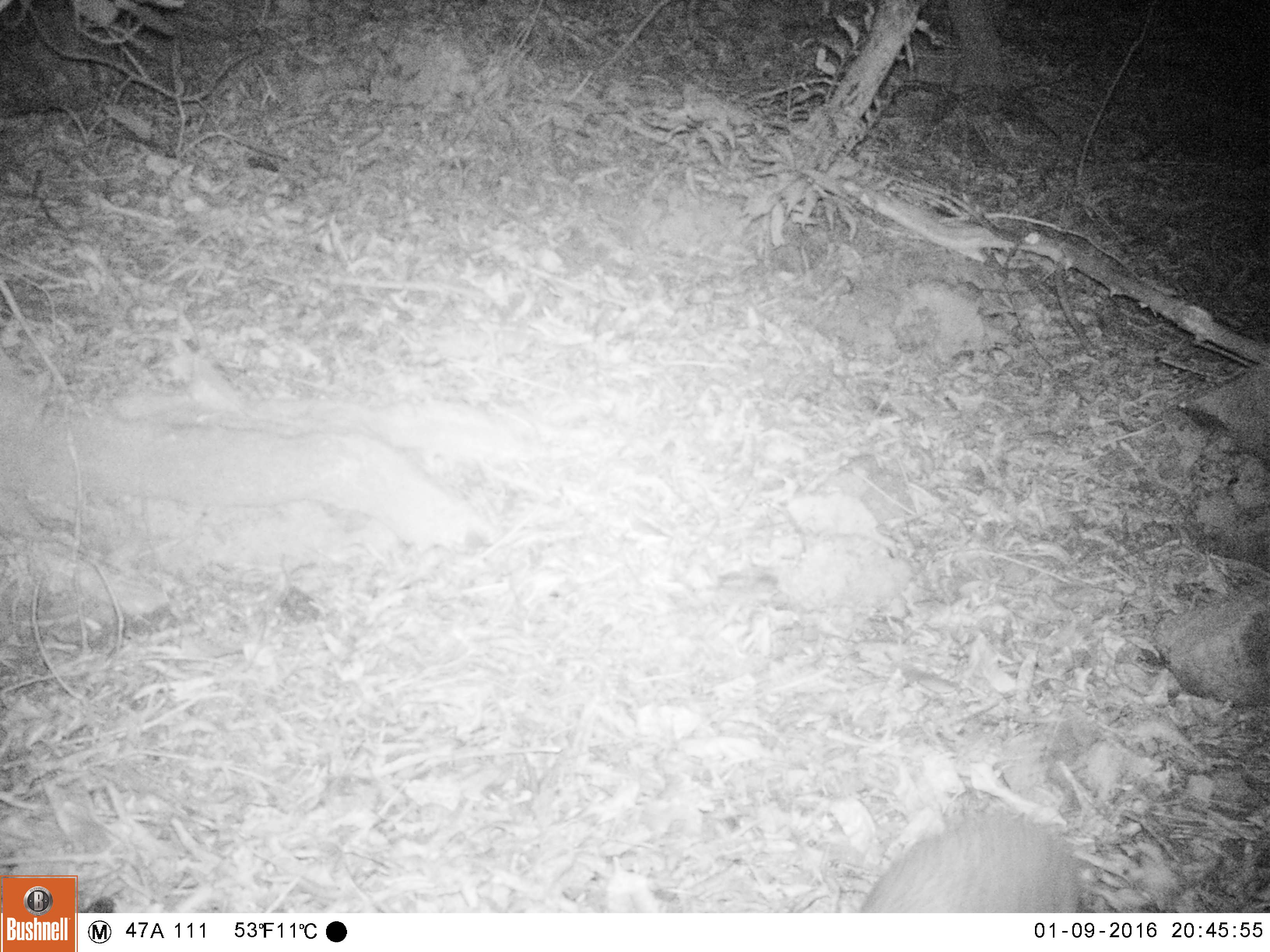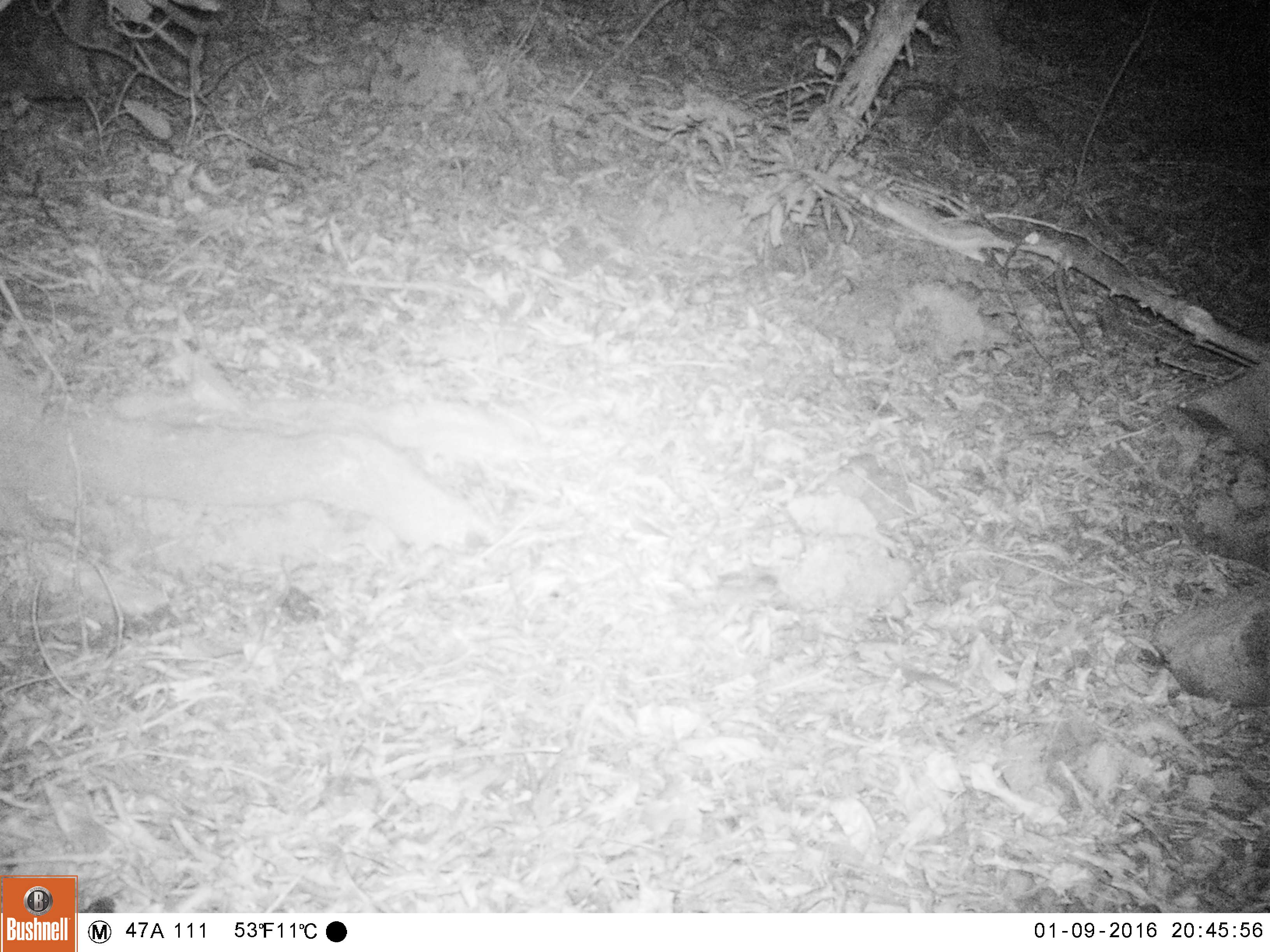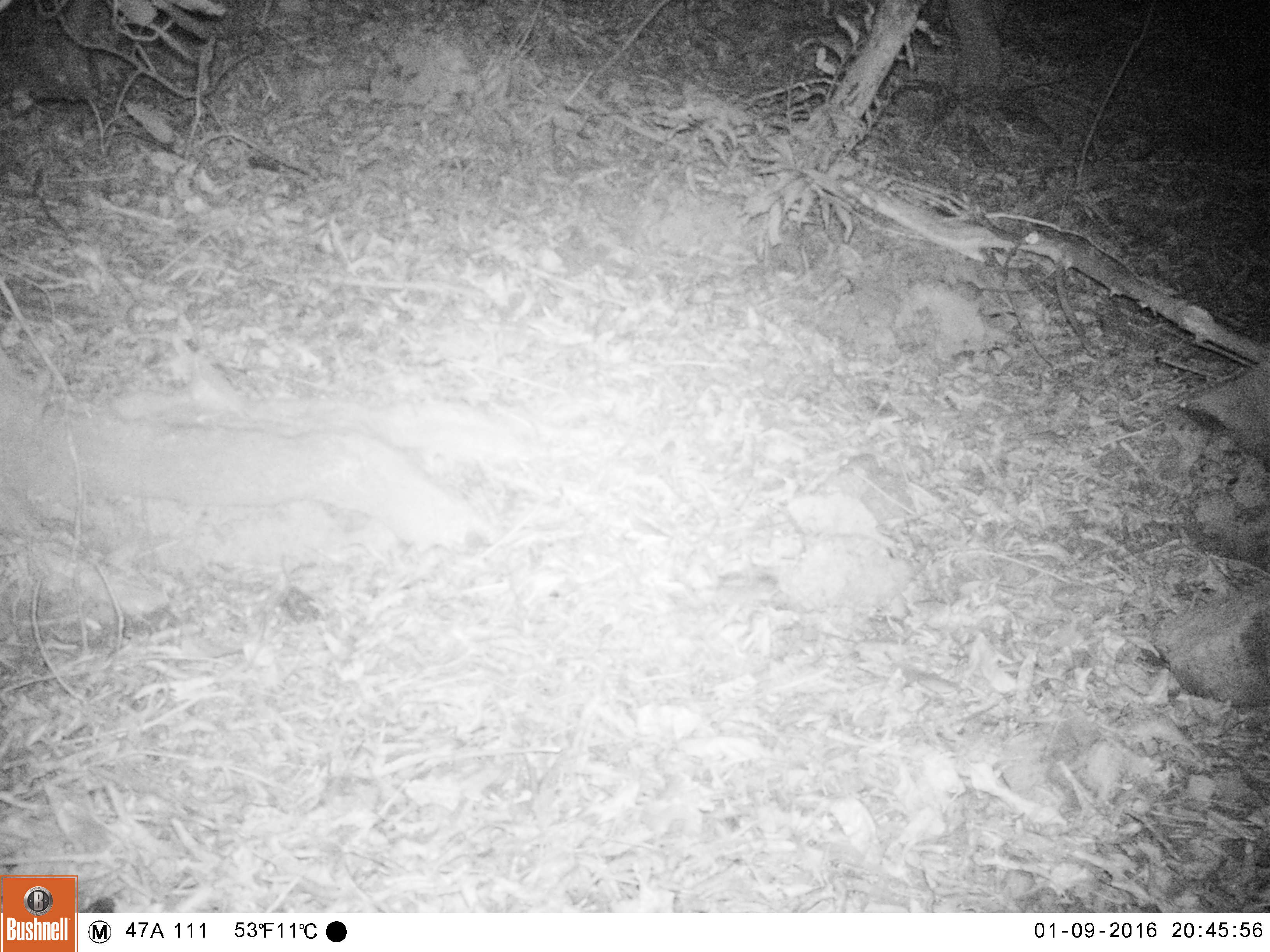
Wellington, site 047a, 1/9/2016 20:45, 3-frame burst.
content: unidentified animal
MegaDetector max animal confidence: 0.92